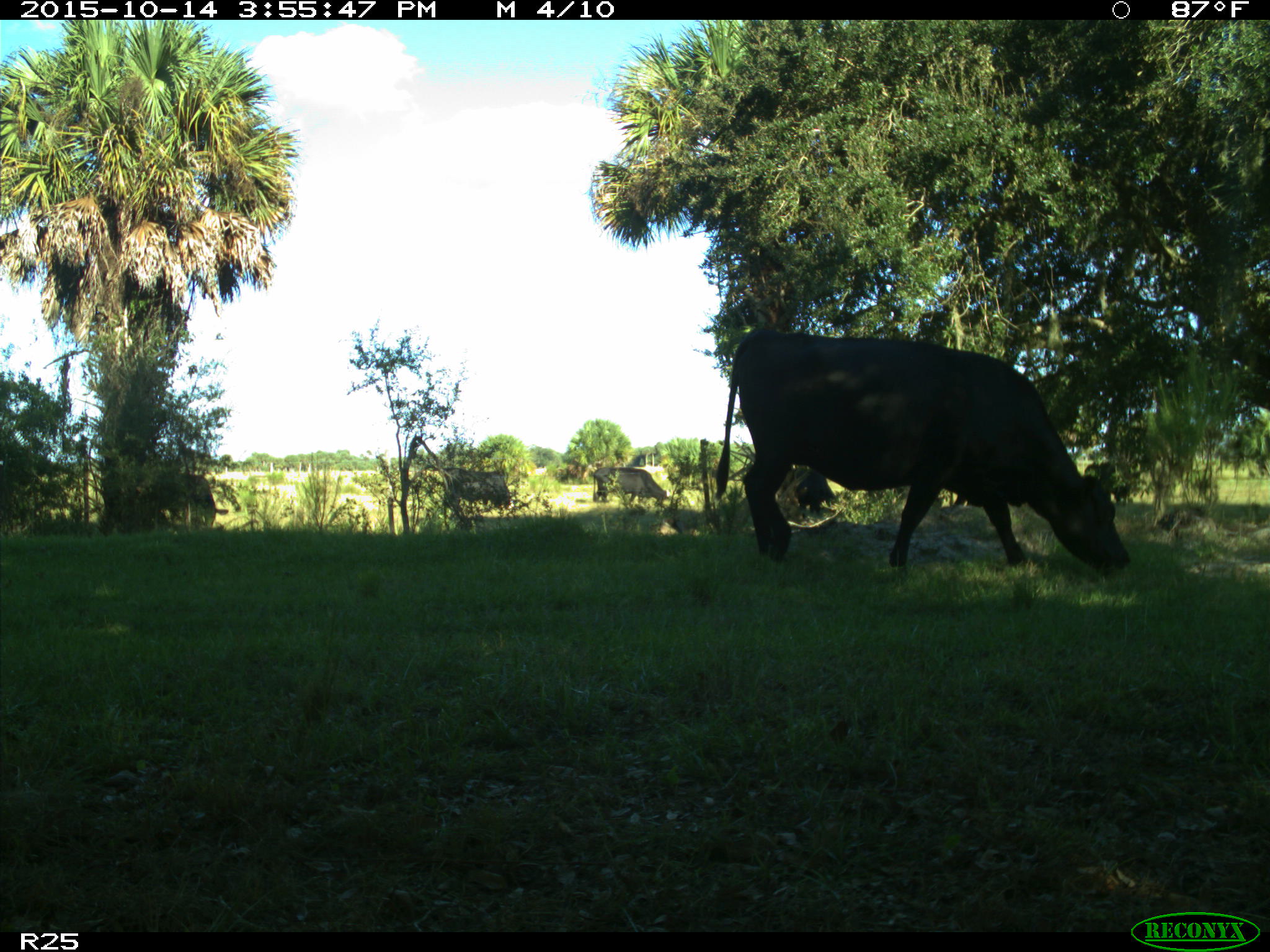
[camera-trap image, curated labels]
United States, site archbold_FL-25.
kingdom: Animalia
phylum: Chordata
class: Mammalia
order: Artiodactyla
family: Bovidae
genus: Bos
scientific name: Bos taurus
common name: domestic cow